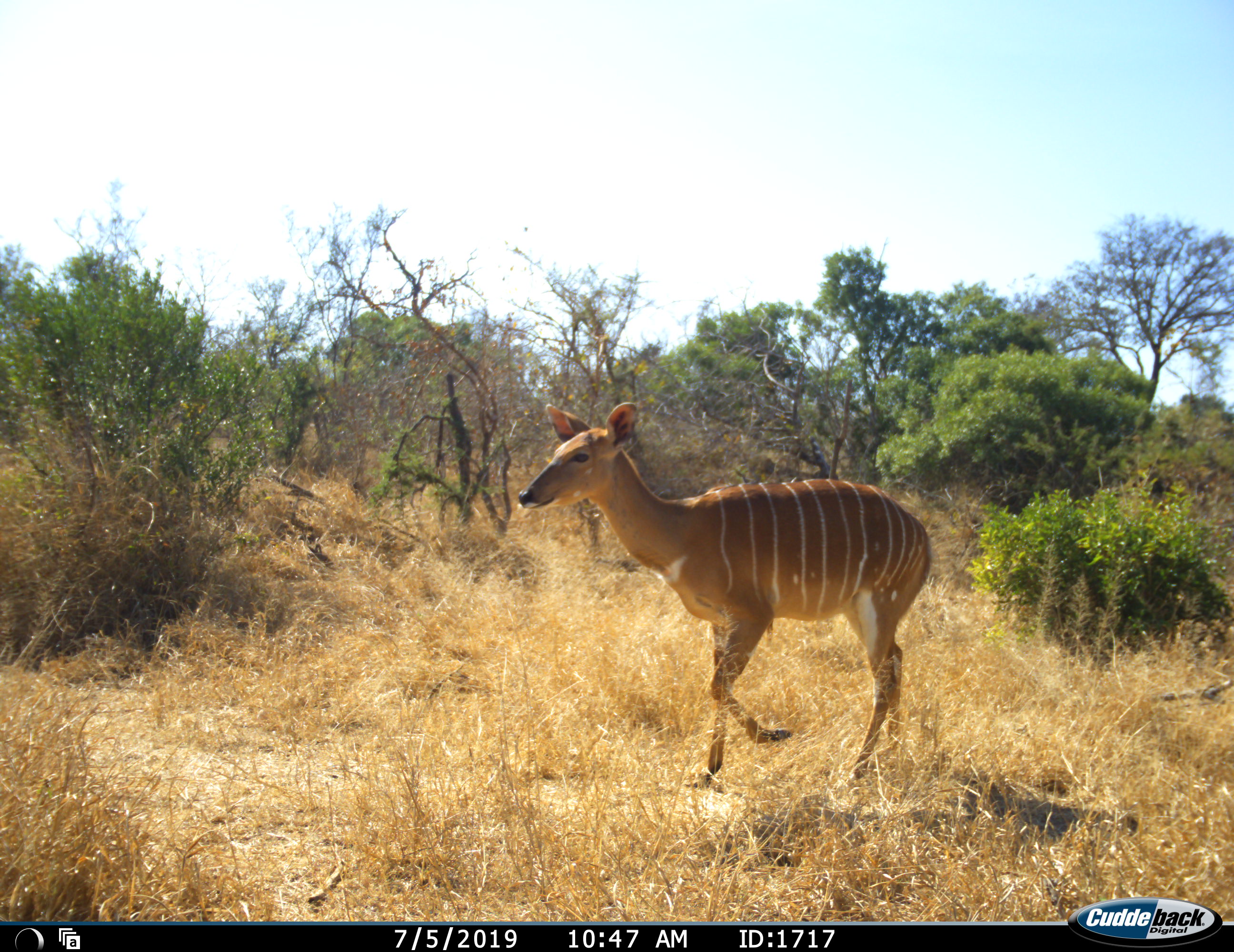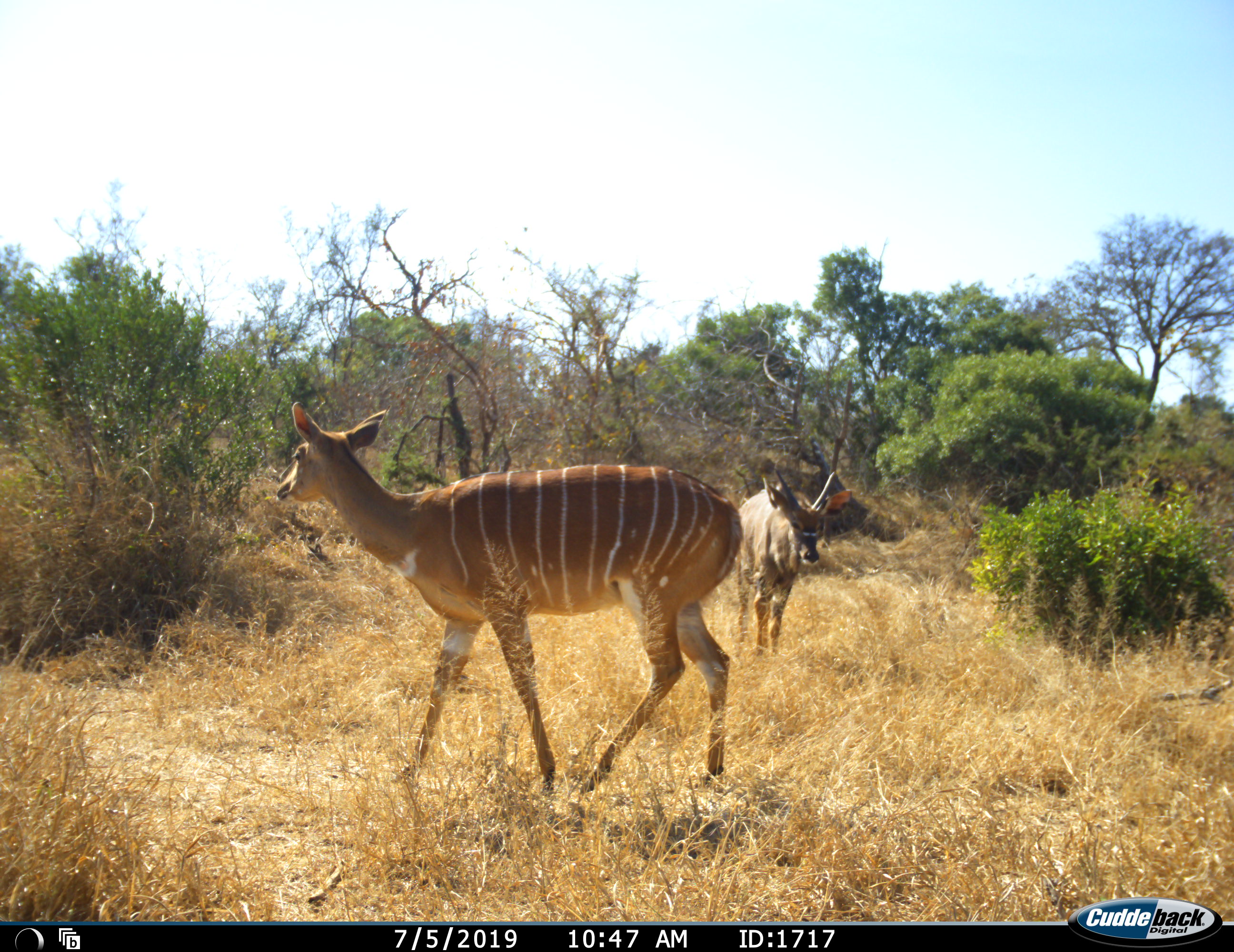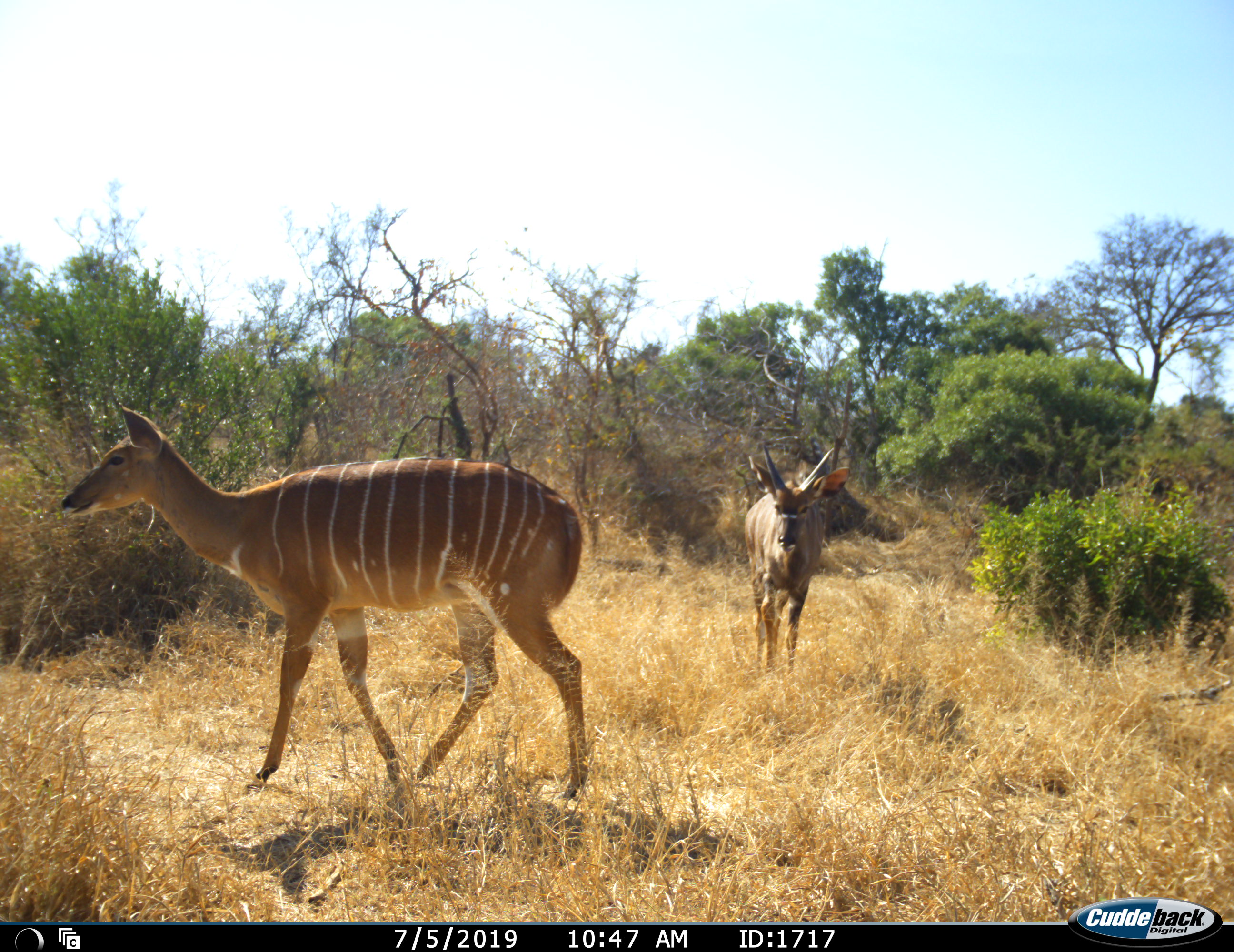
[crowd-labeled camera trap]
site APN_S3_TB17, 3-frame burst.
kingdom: Animalia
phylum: Chordata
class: Mammalia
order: Artiodactyla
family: Bovidae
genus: Tragelaphus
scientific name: Tragelaphus angasii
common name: nyala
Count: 2.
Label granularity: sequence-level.